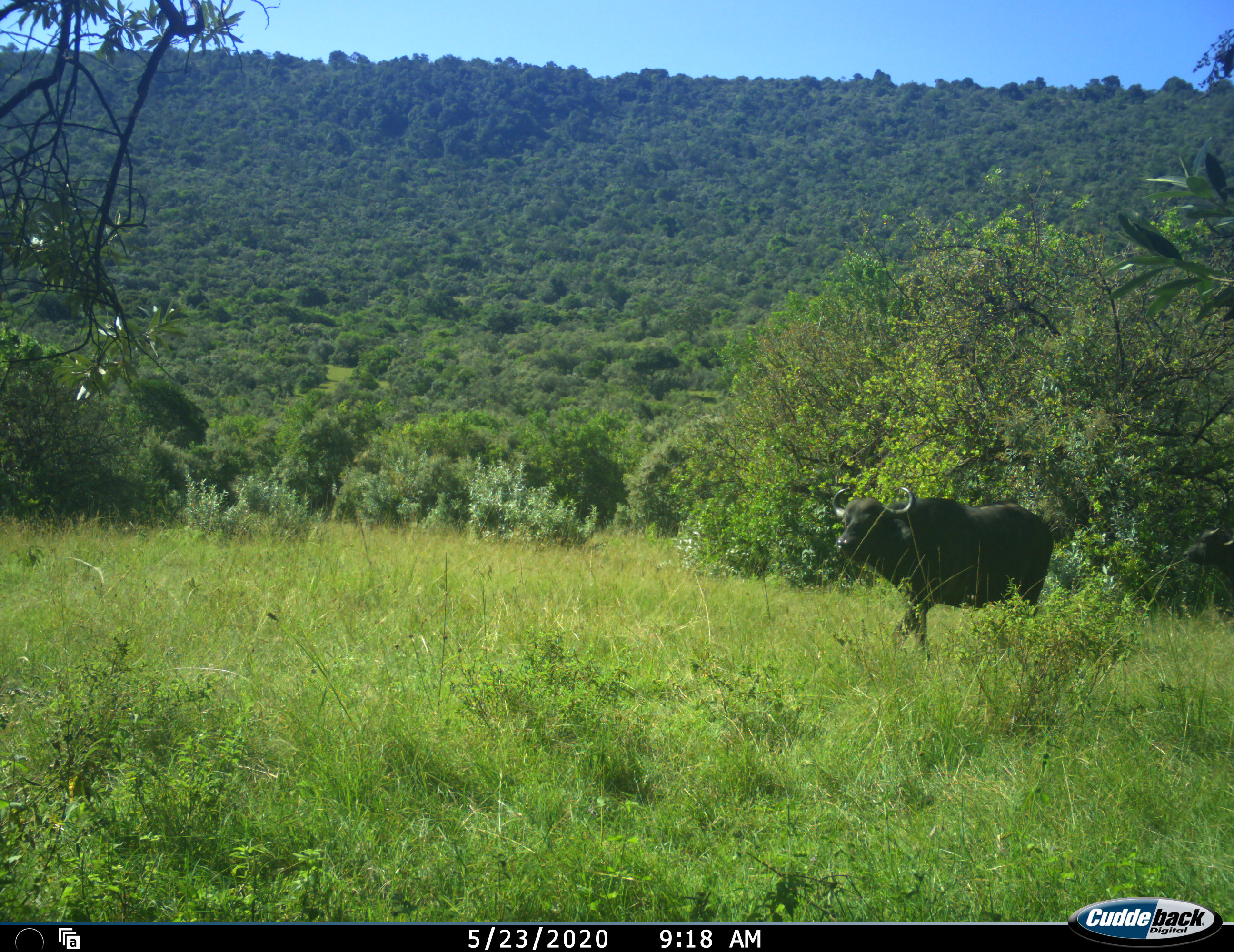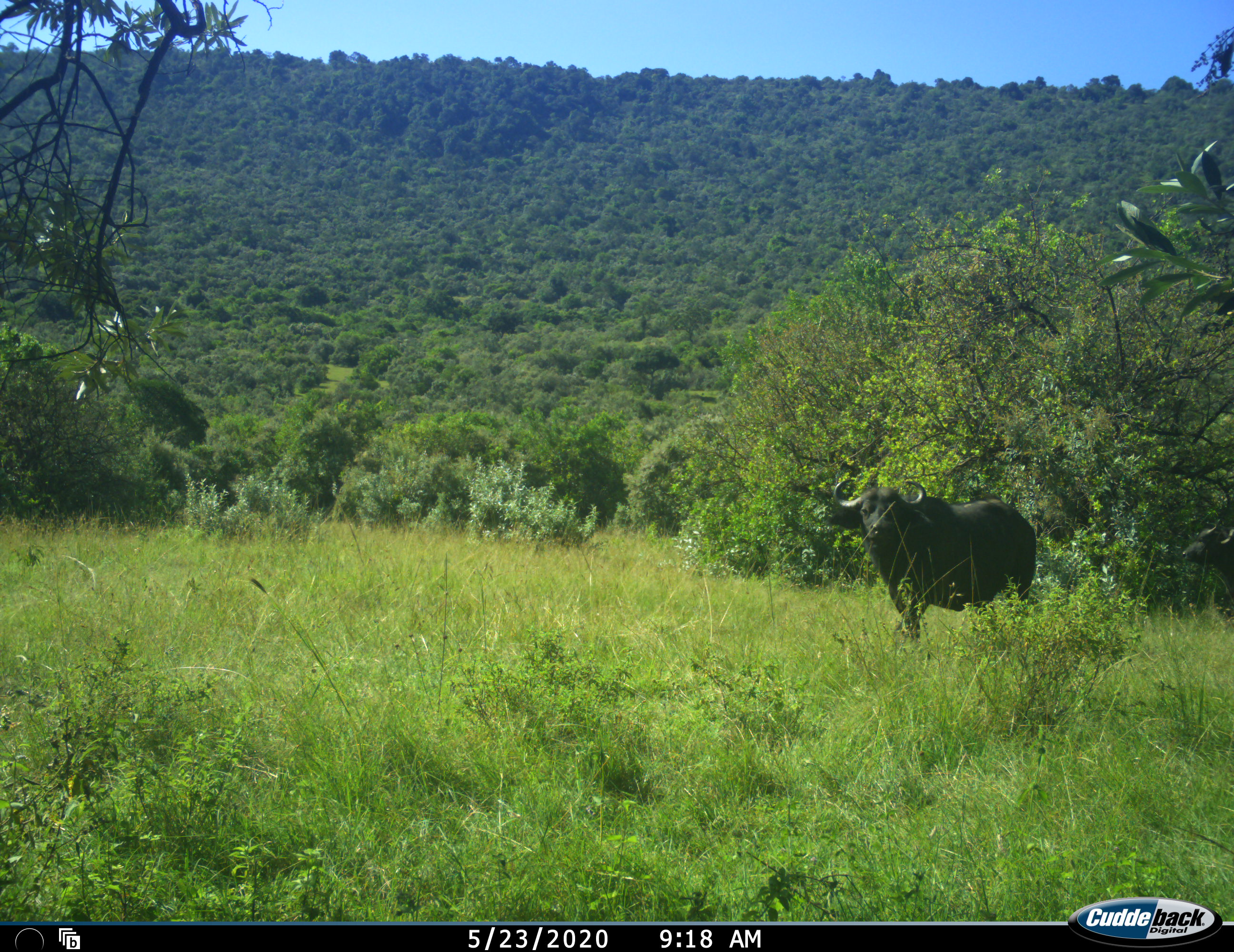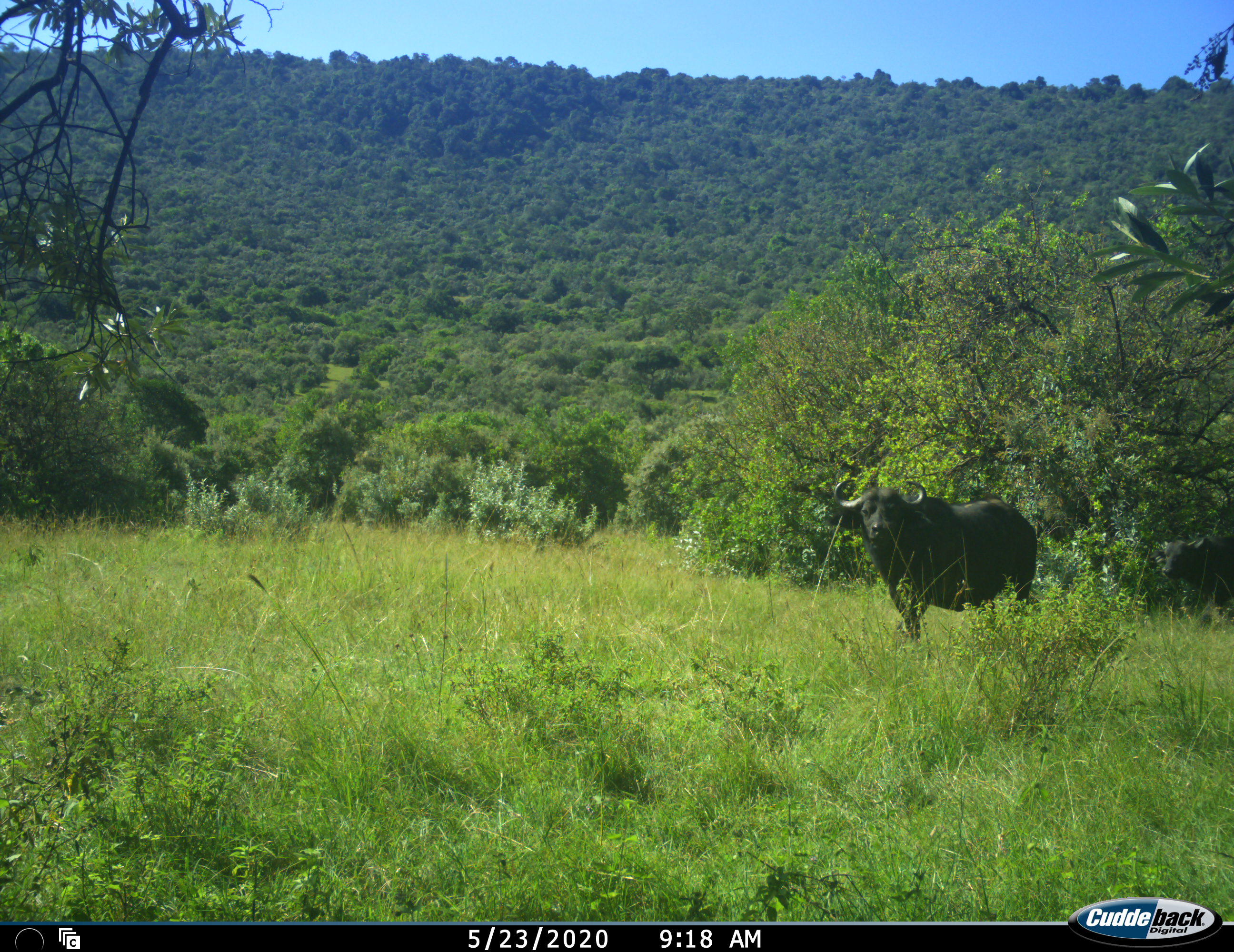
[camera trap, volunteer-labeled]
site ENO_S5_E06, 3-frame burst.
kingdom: Animalia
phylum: Chordata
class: Mammalia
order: Artiodactyla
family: Bovidae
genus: Syncerus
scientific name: Syncerus caffer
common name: african buffalo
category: buffalo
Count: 2.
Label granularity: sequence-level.